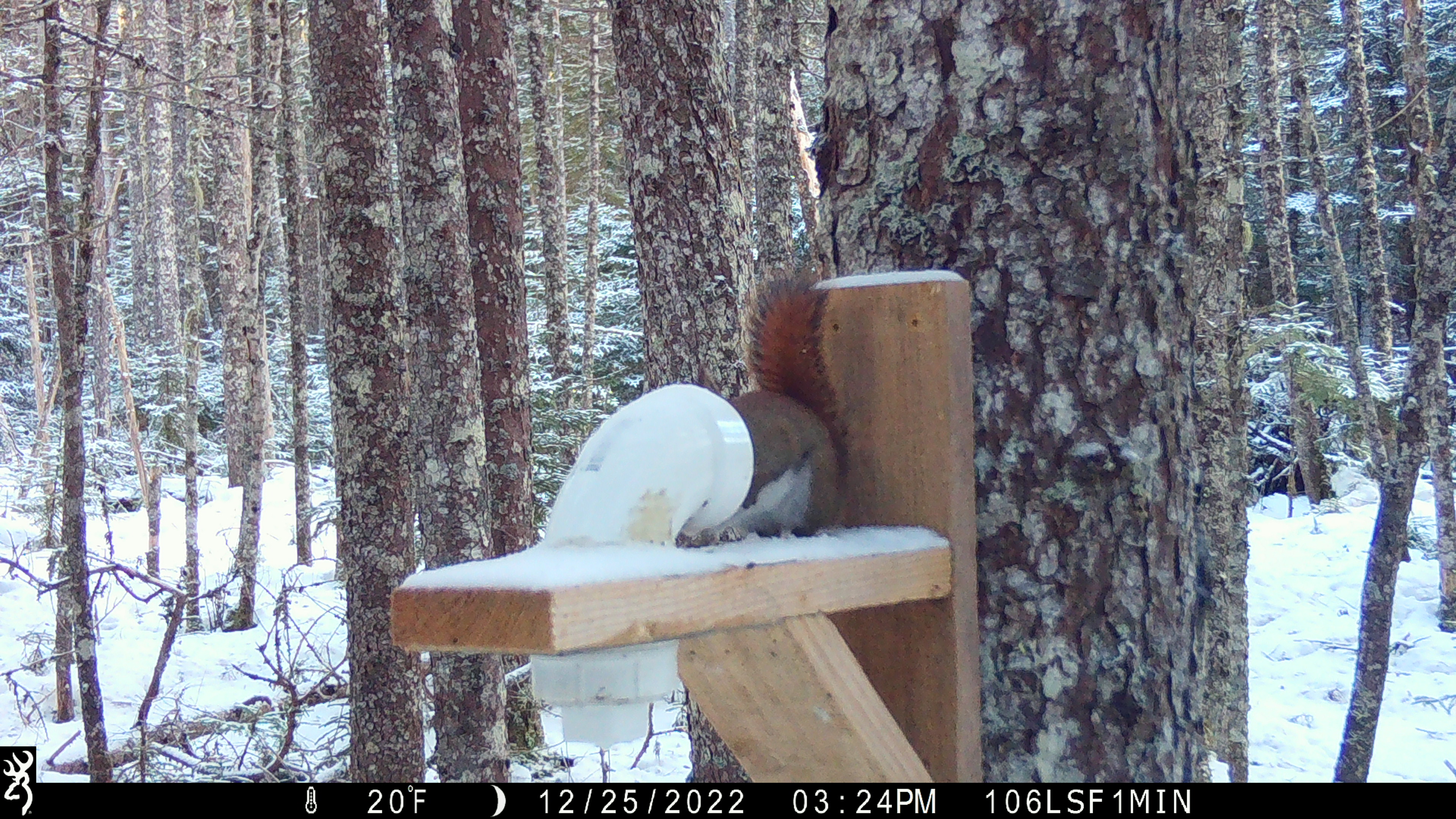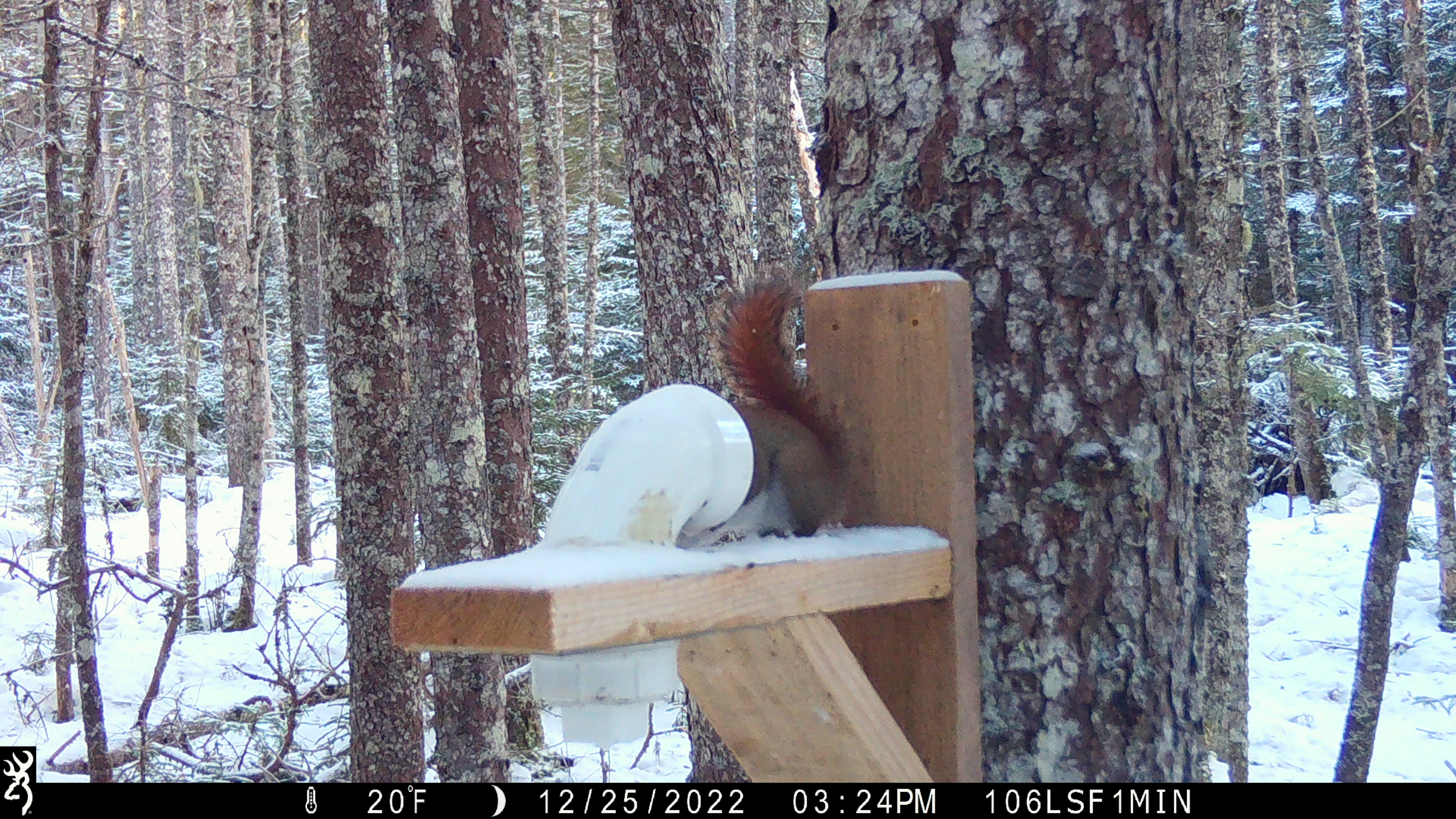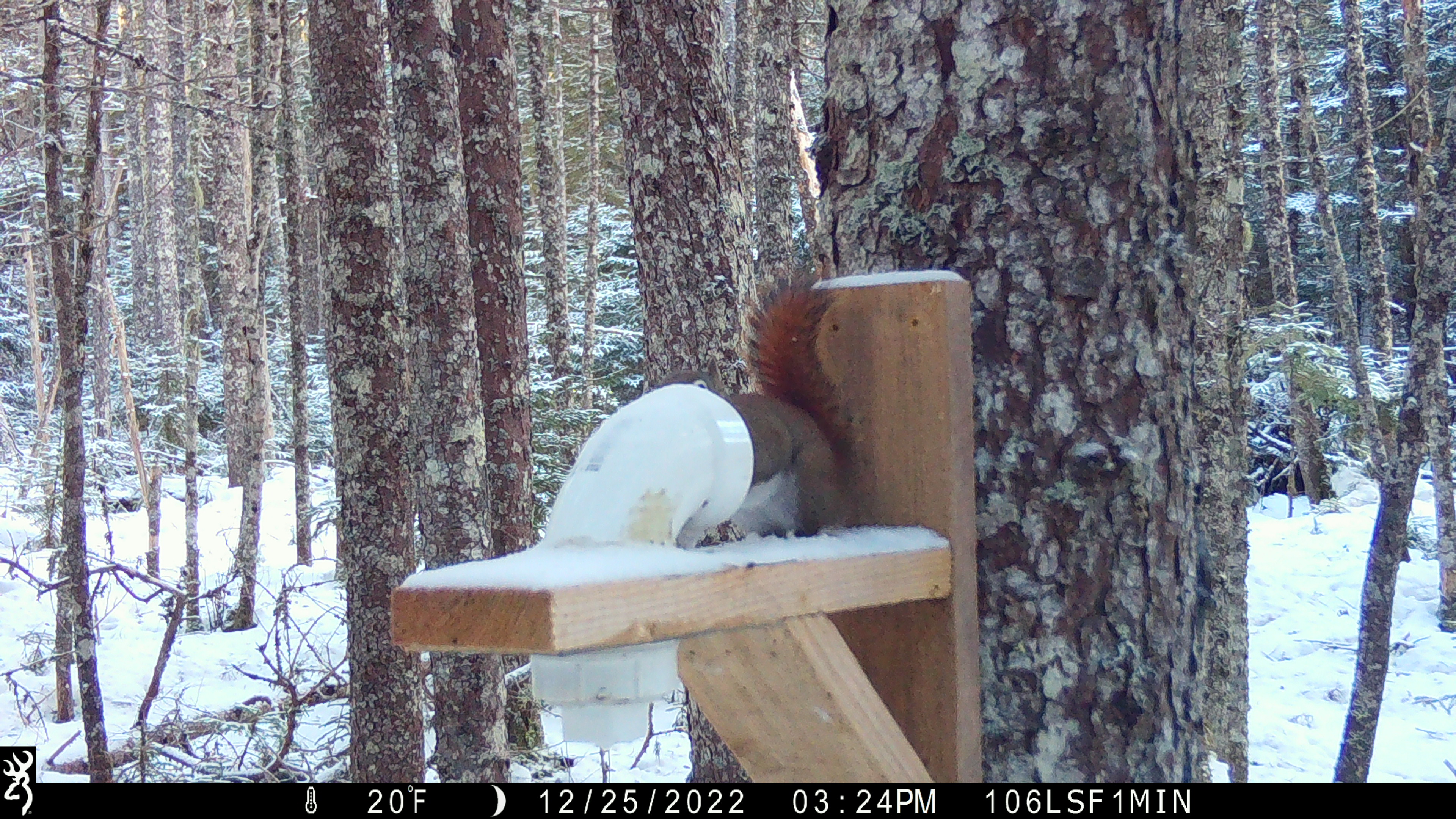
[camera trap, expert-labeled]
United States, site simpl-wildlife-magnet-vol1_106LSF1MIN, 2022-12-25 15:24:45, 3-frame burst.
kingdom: Animalia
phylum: Chordata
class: Mammalia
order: Rodentia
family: Sciuridae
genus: Tamiasciurus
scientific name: Tamiasciurus hudsonicus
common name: red squirrel